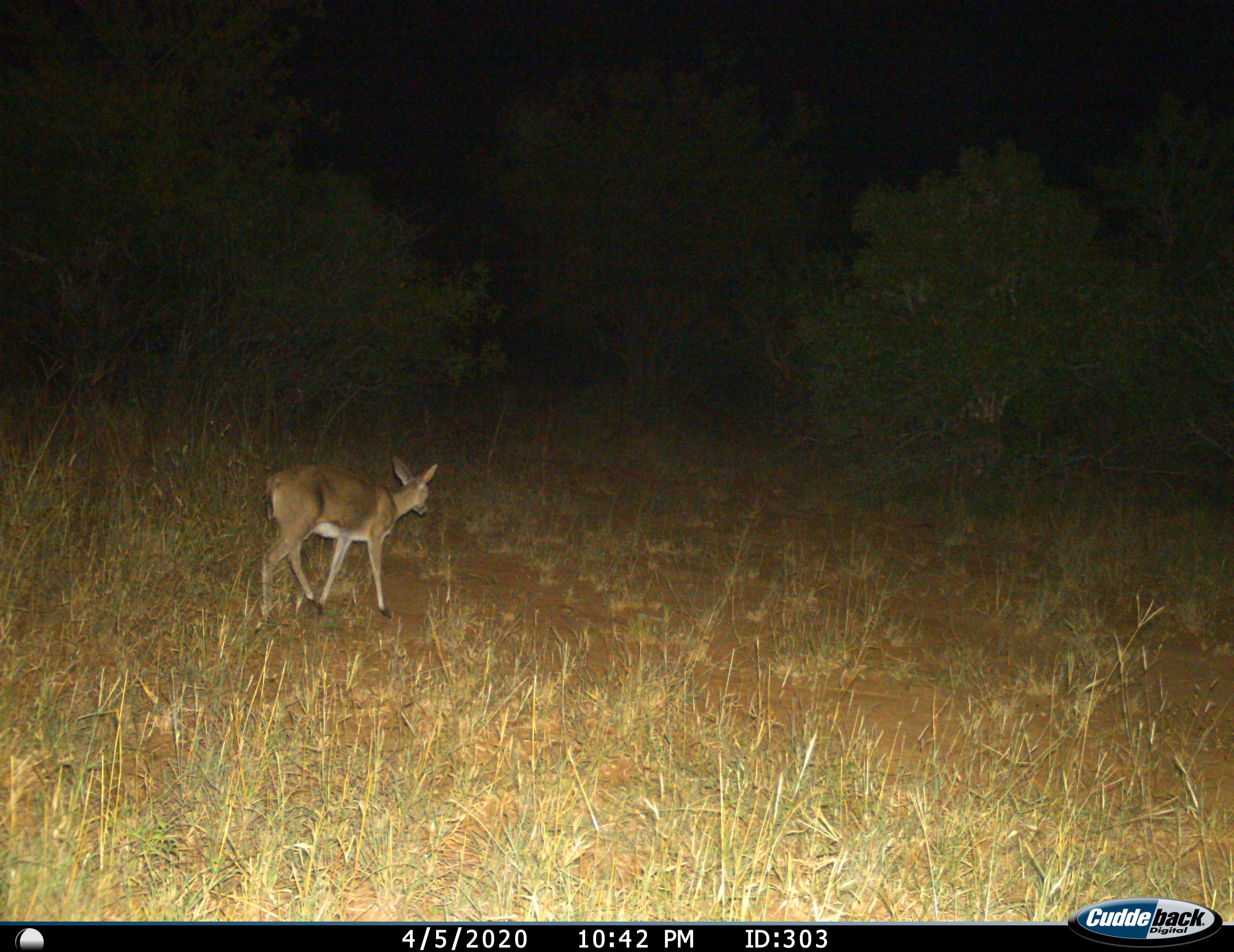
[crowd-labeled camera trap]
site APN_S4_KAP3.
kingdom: Animalia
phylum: Chordata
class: Mammalia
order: Artiodactyla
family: Bovidae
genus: Sylvicapra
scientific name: Sylvicapra grimmia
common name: common duiker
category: duikercommongrey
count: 1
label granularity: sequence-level